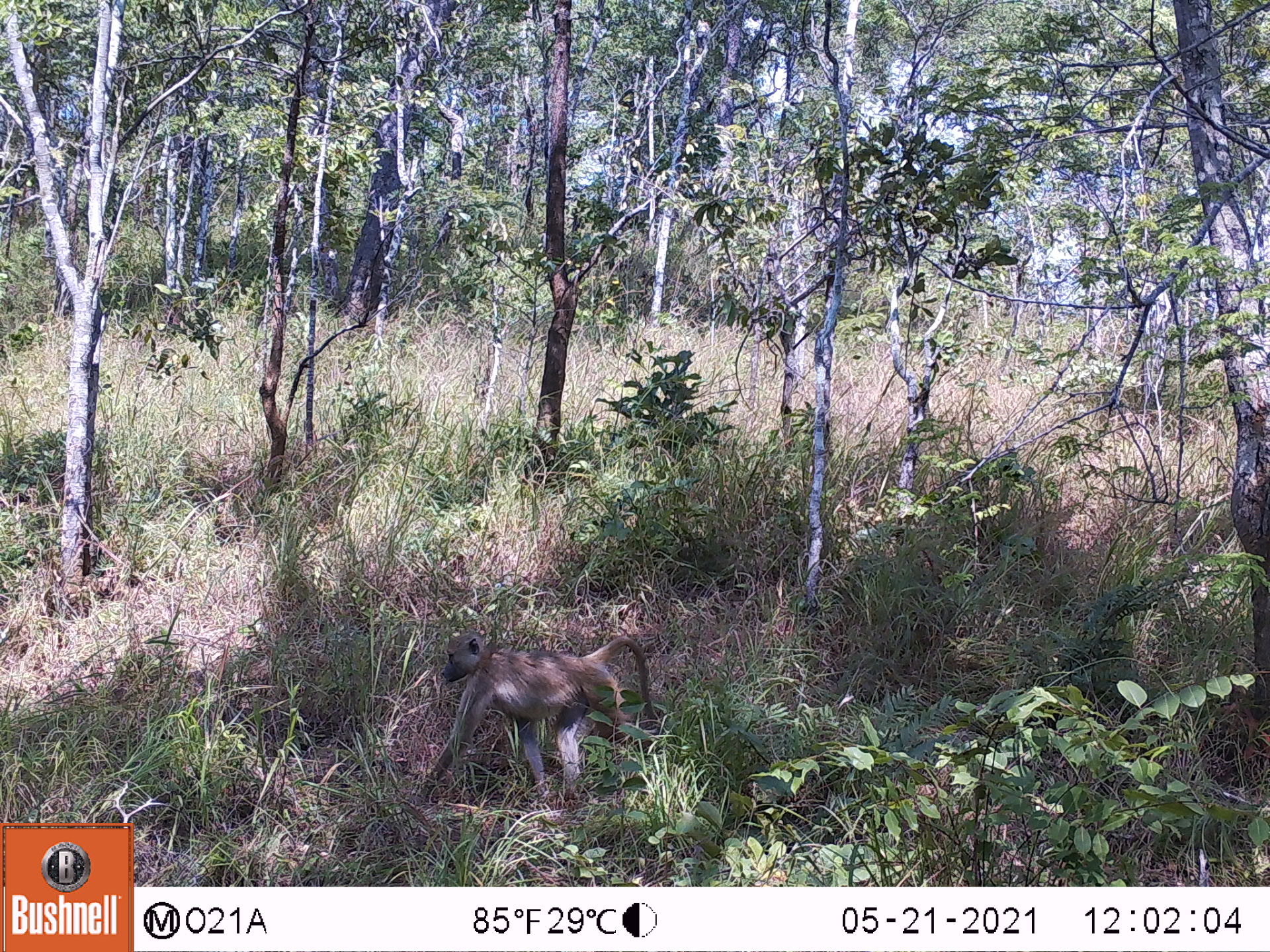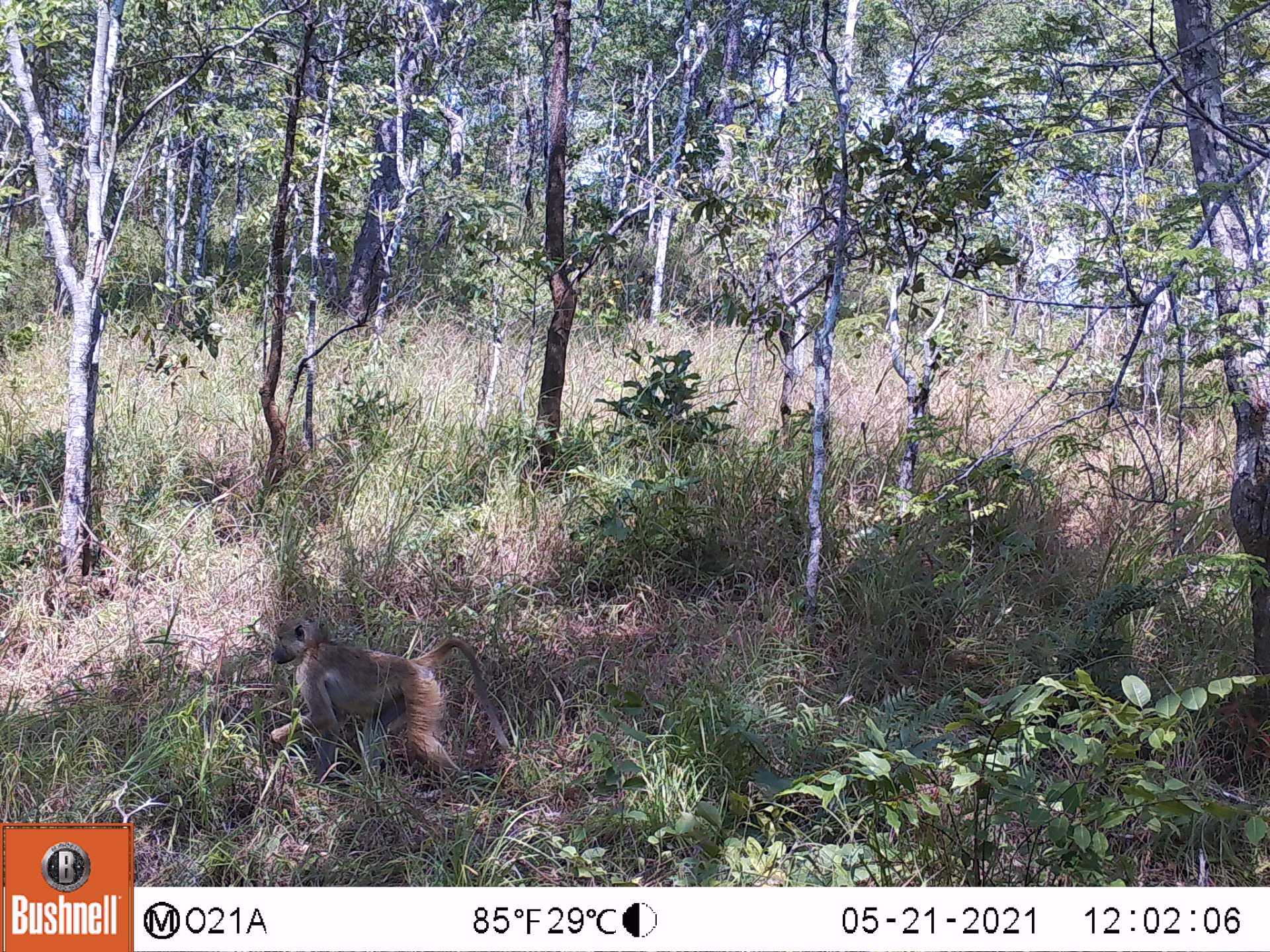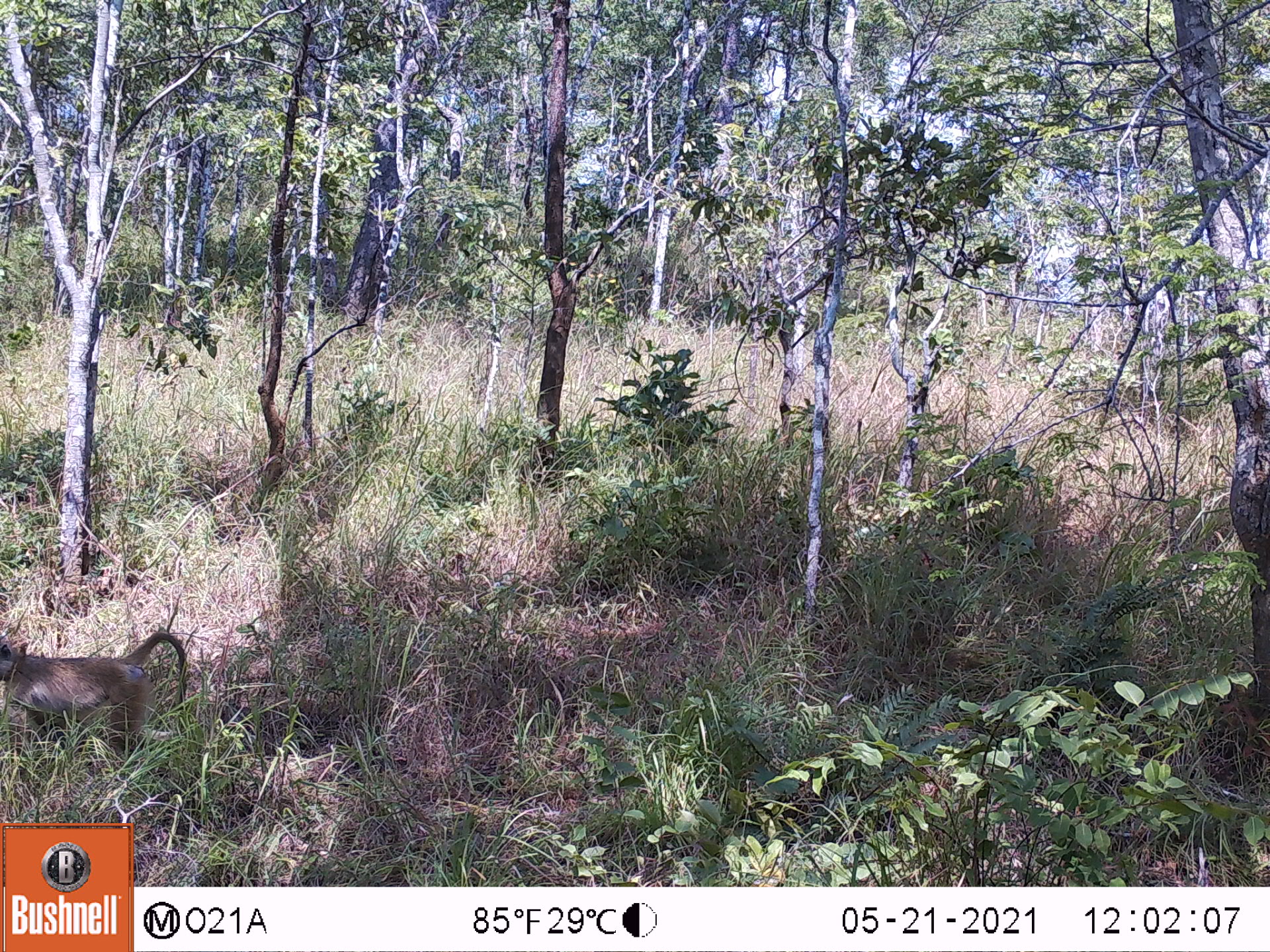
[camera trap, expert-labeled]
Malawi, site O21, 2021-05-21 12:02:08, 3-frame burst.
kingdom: Animalia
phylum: Chordata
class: Mammalia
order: Primates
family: Cercopithecidae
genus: Papio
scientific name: Papio cynocephalus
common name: yellow baboon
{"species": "yellow baboon (Papio cynocephalus)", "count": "1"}